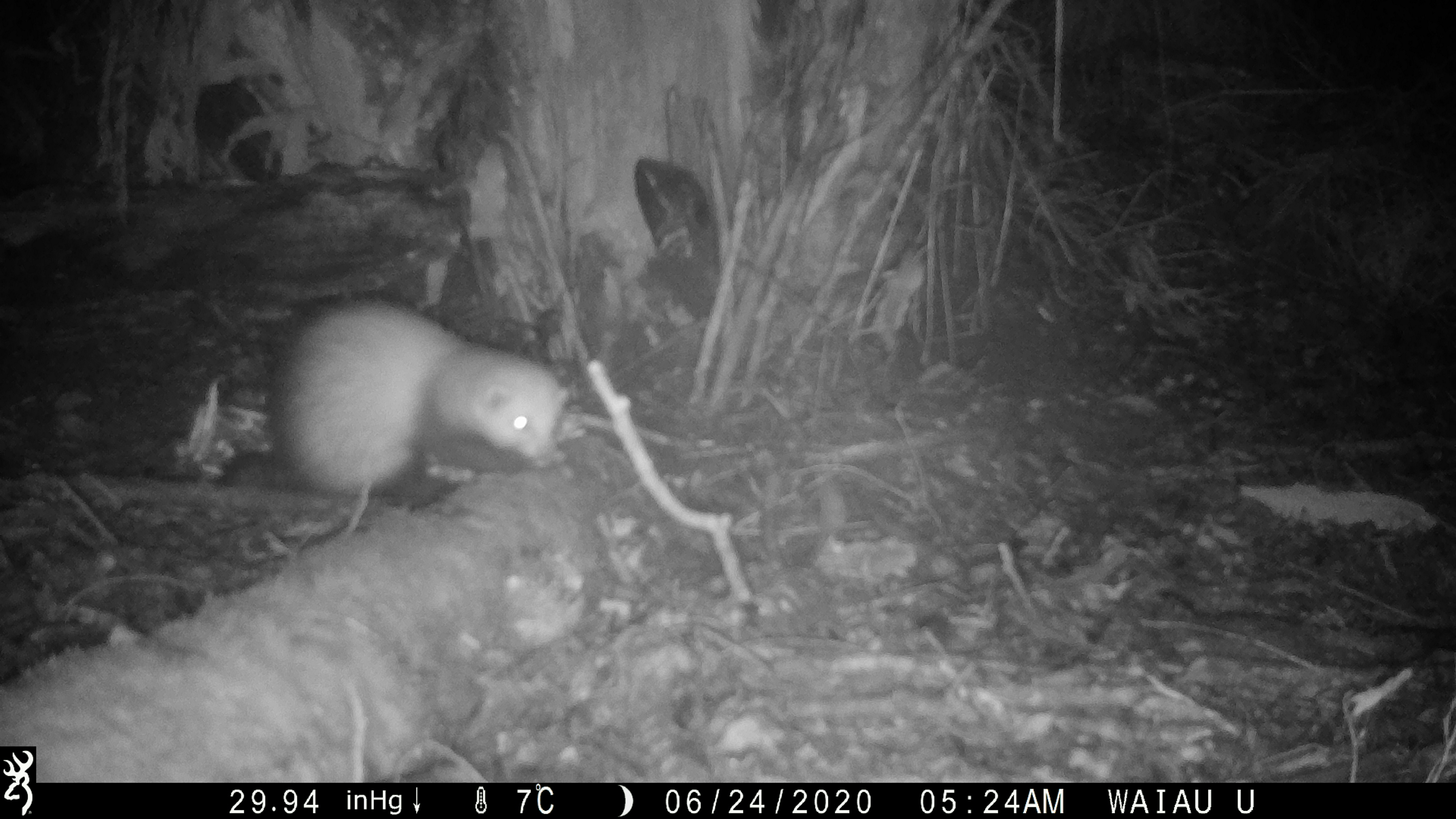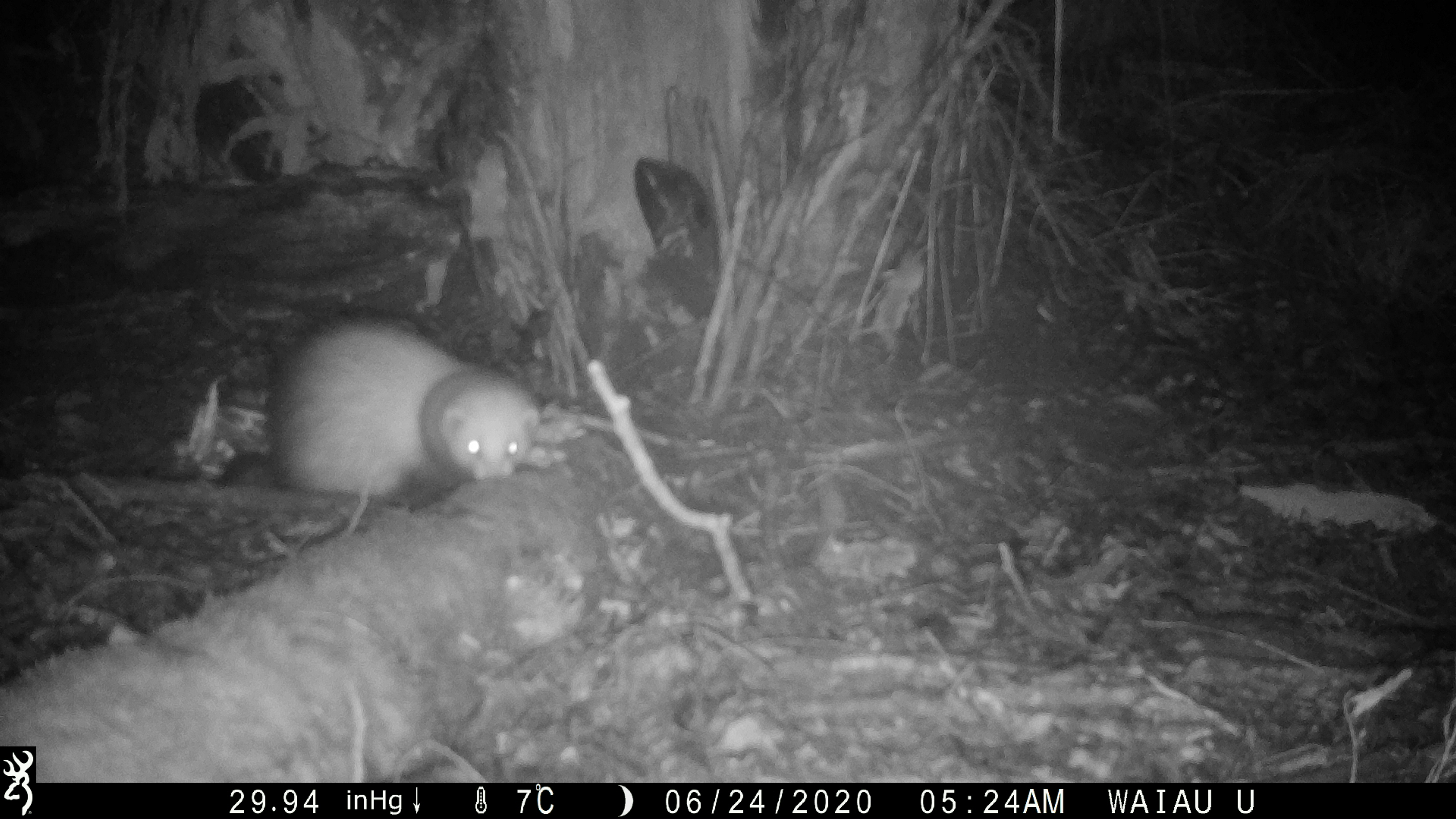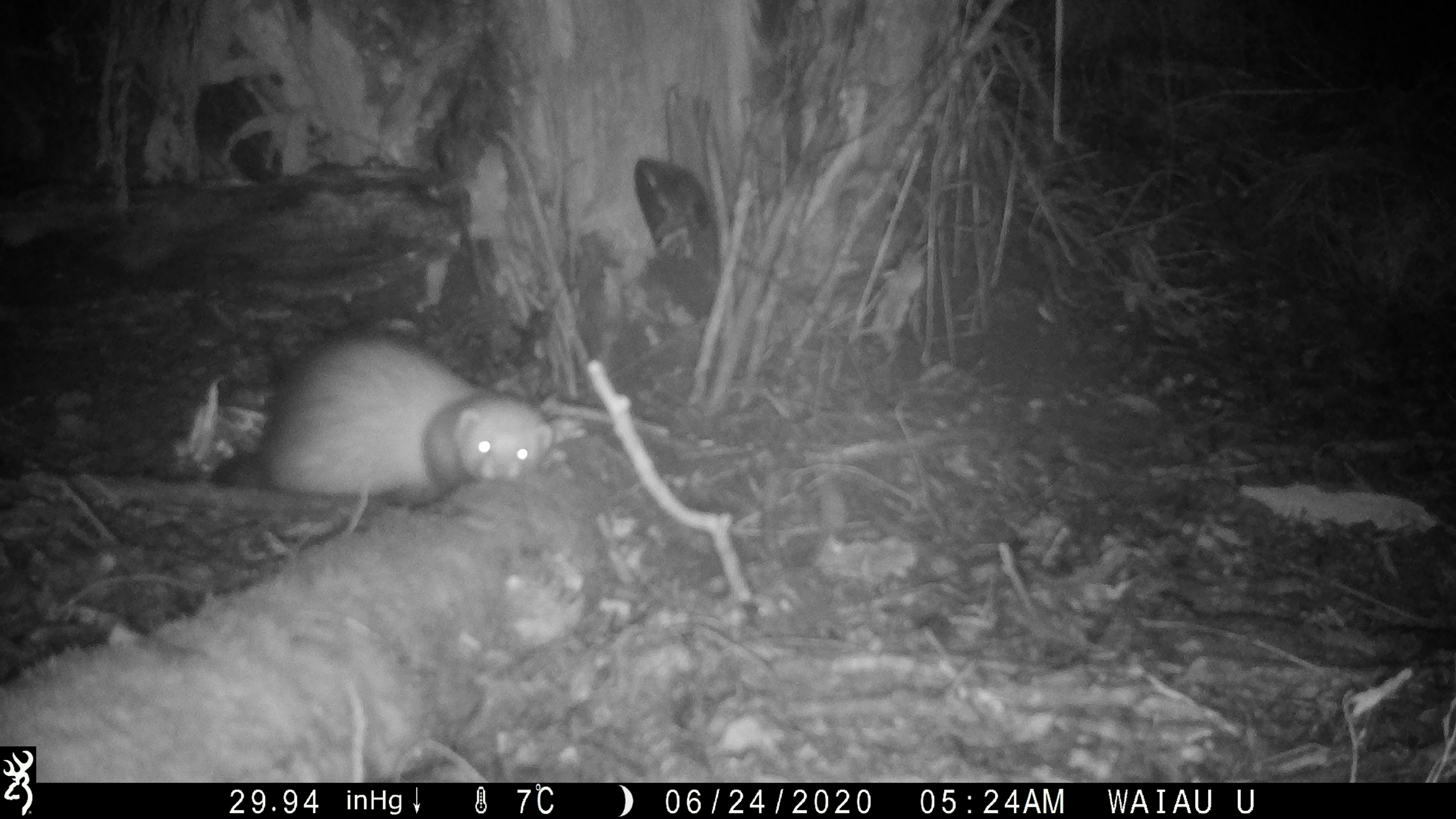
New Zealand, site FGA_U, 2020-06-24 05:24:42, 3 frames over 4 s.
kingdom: Animalia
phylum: Chordata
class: Mammalia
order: Carnivora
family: Mustelidae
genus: Mustela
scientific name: Mustela furo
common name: ferret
Ferret (Mustela furo).